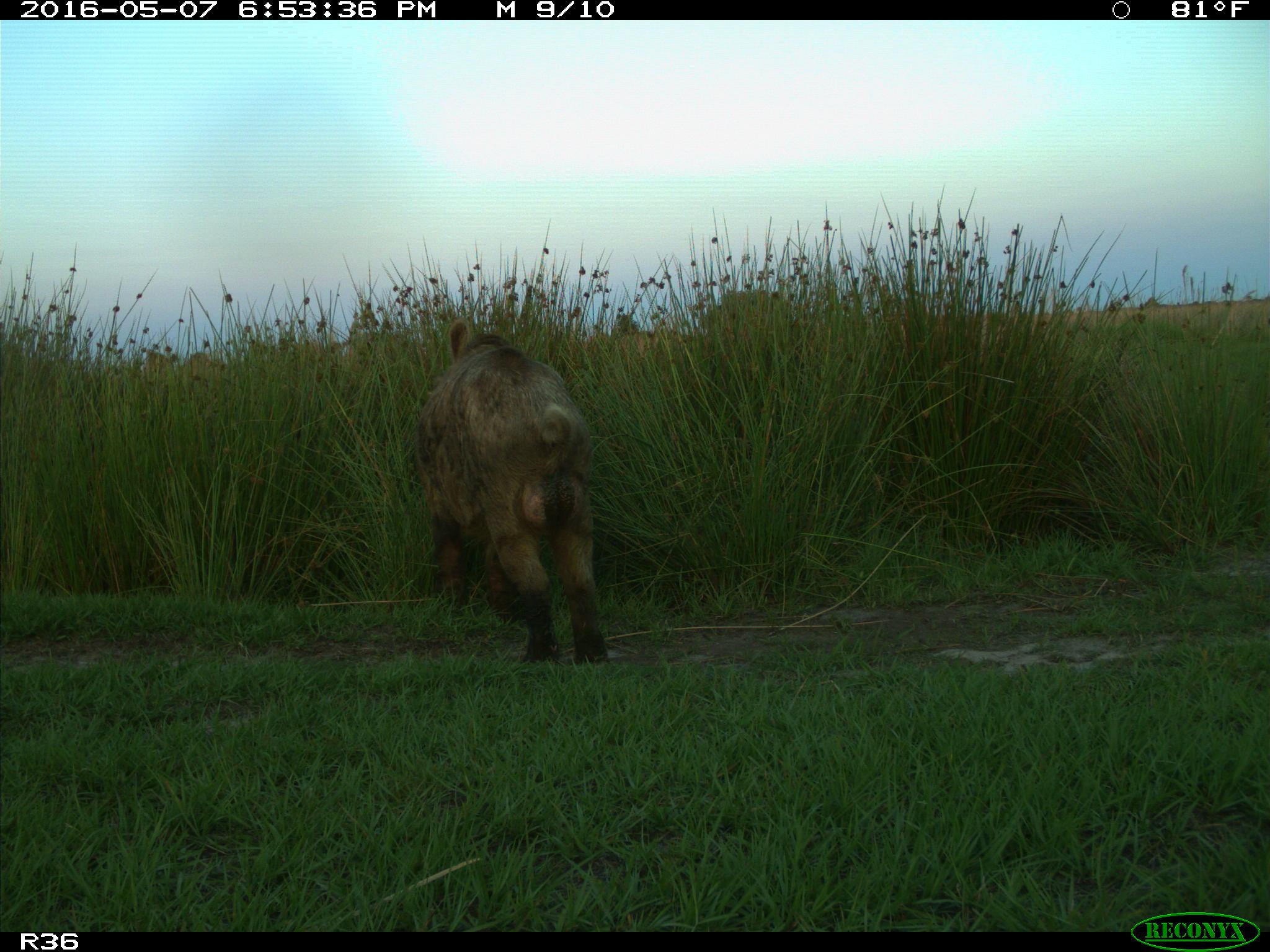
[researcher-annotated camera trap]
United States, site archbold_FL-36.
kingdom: Animalia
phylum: Chordata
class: Mammalia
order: Artiodactyla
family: Suidae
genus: Sus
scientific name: Sus scrofa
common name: wild boar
Sus scrofa (wild boar).